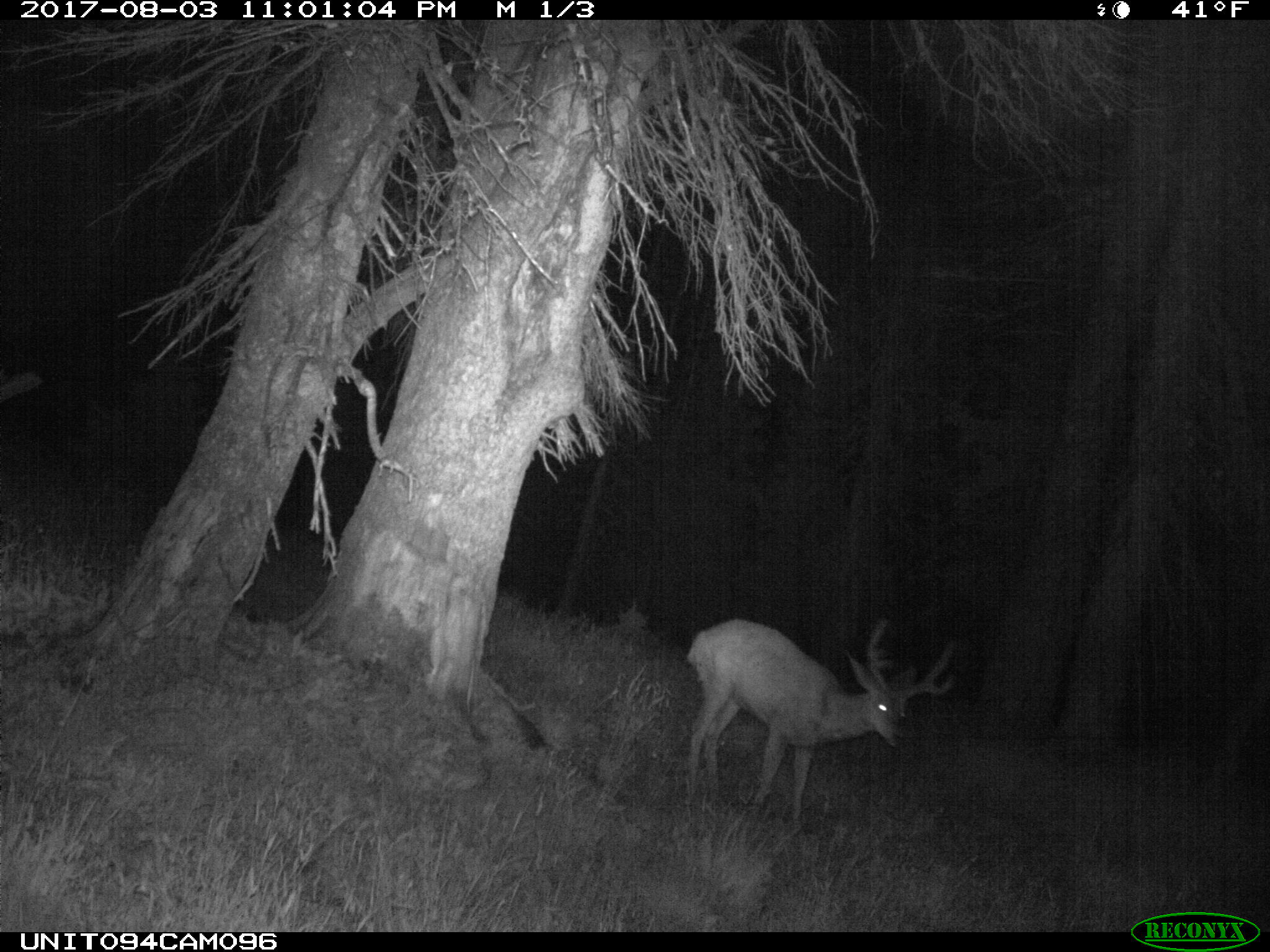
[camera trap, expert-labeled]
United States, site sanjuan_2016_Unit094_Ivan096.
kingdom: Animalia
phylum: Chordata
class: Mammalia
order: Artiodactyla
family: Cervidae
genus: Odocoileus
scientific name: Odocoileus hemionus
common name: mule deer